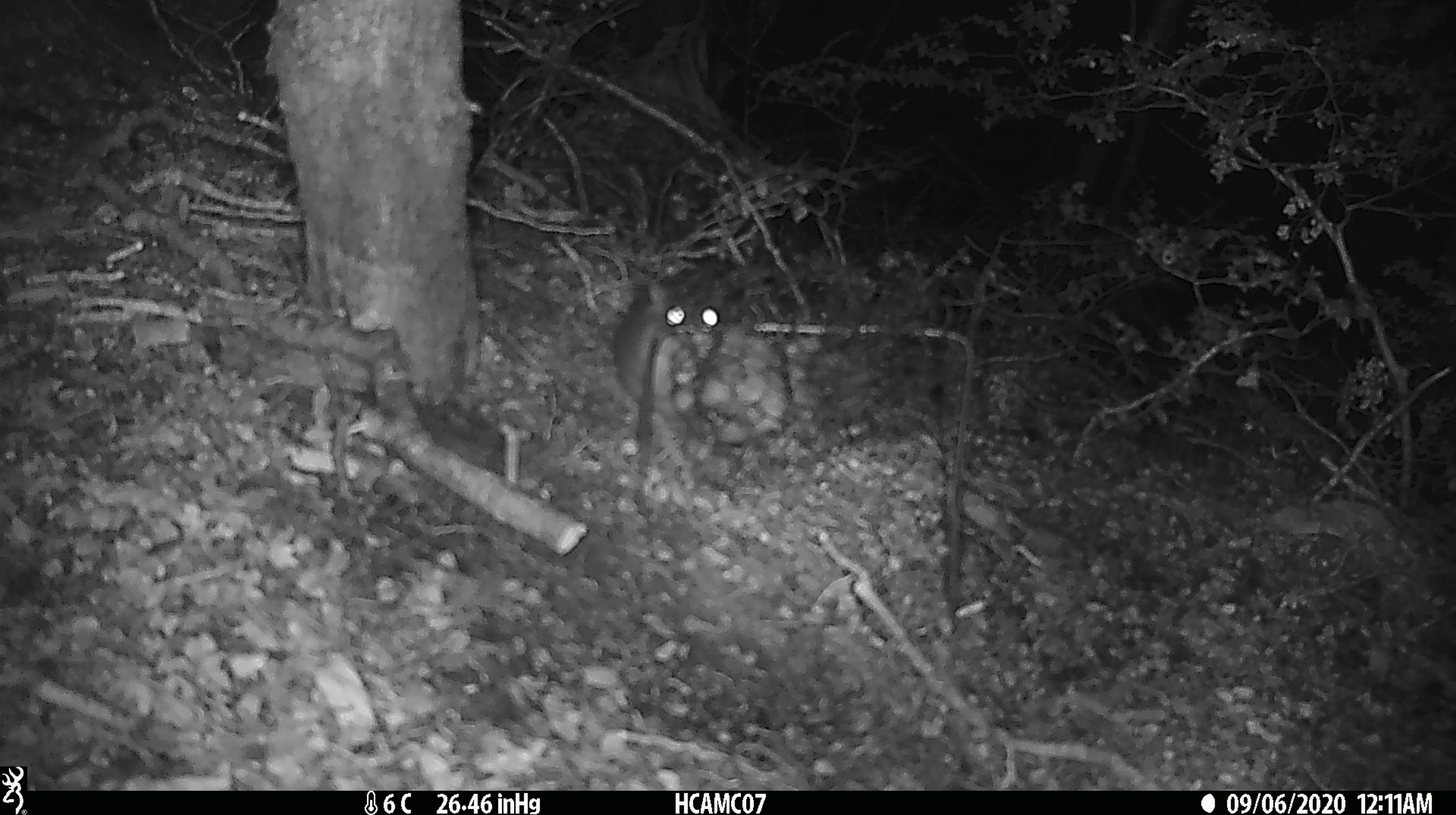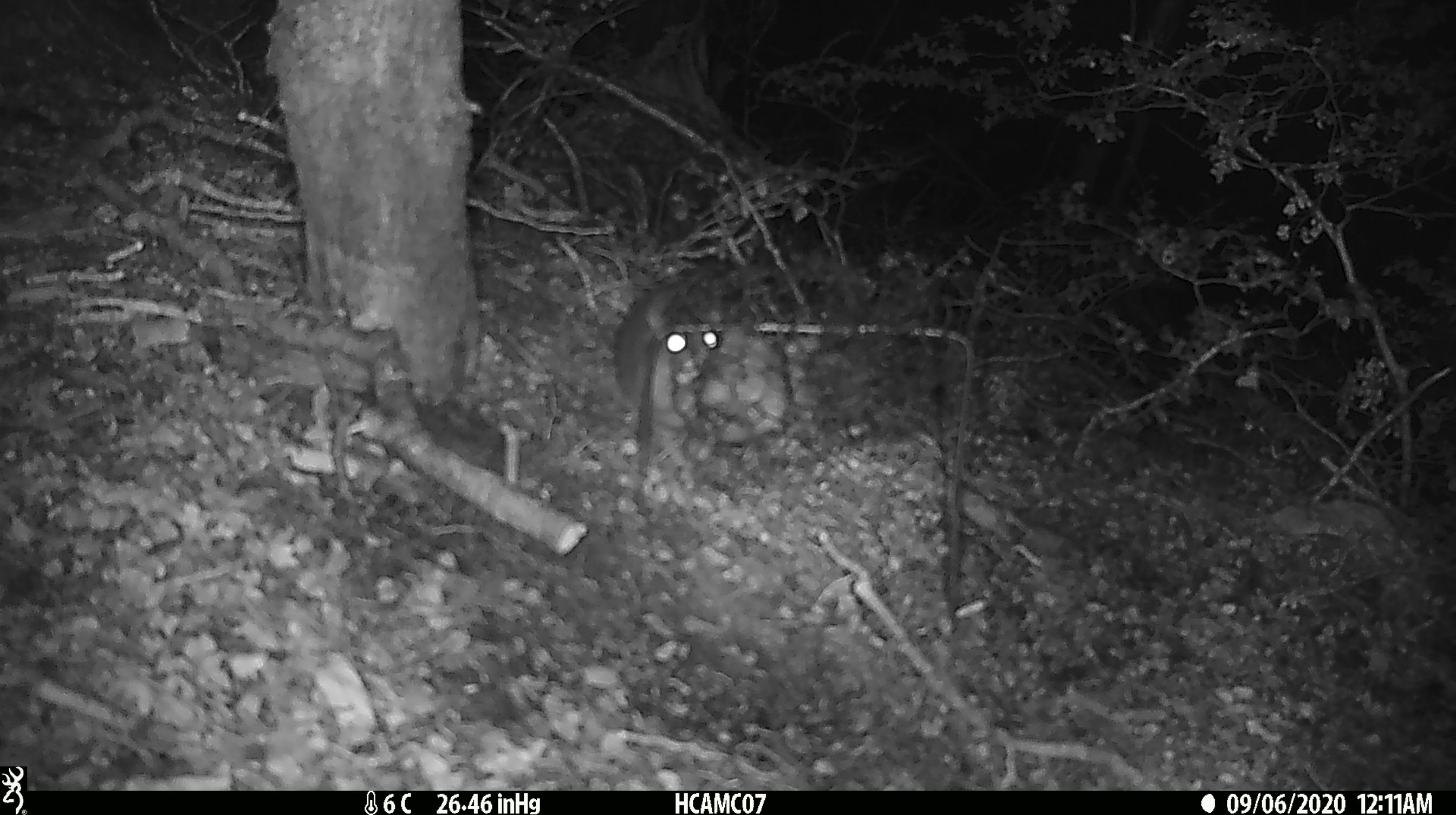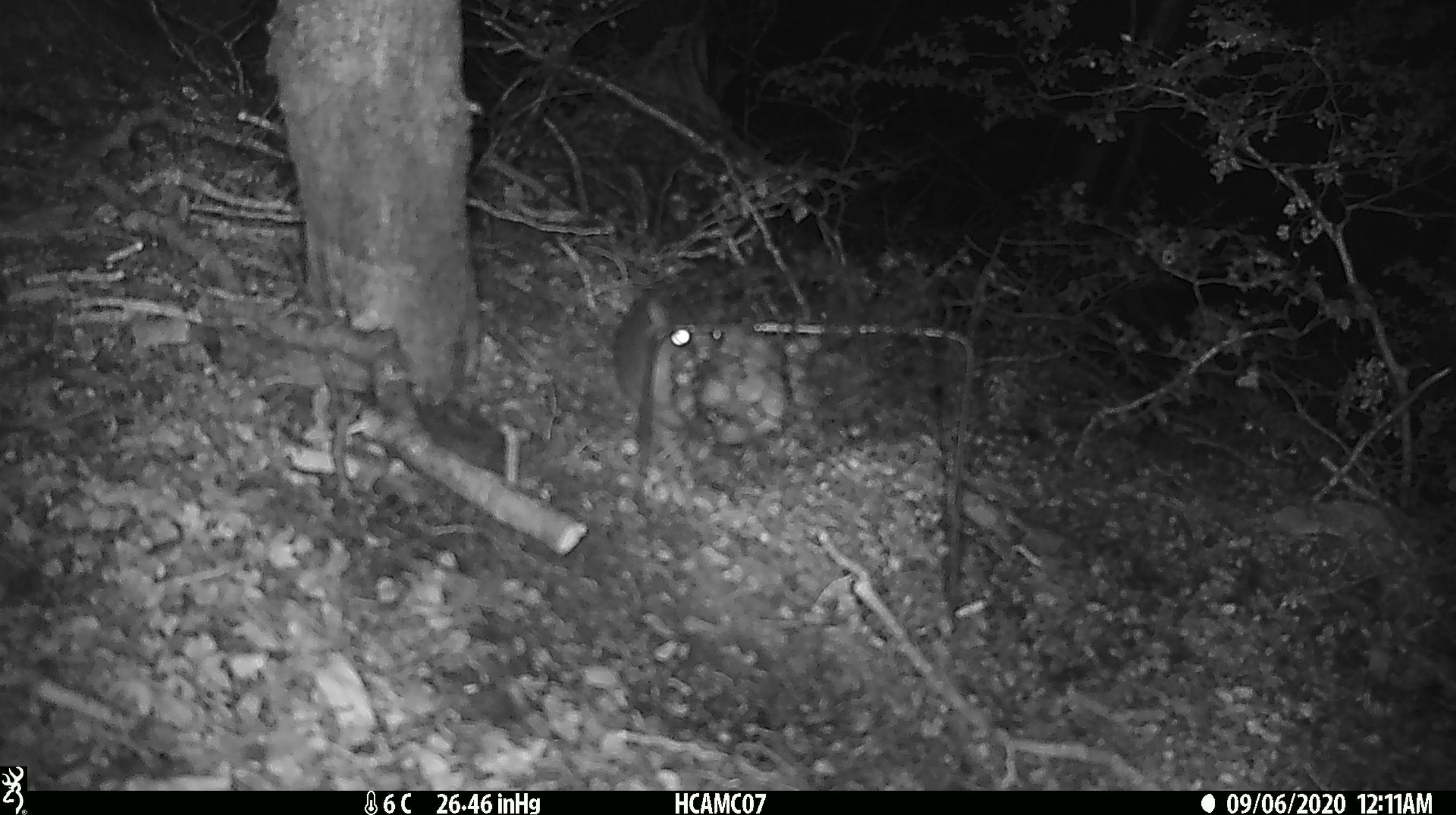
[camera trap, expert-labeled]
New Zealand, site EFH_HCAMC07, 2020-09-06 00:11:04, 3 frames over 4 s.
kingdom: Animalia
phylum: Chordata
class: Mammalia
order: Rodentia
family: Muridae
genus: Rattus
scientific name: Rattus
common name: rat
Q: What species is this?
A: Rat (Rattus).